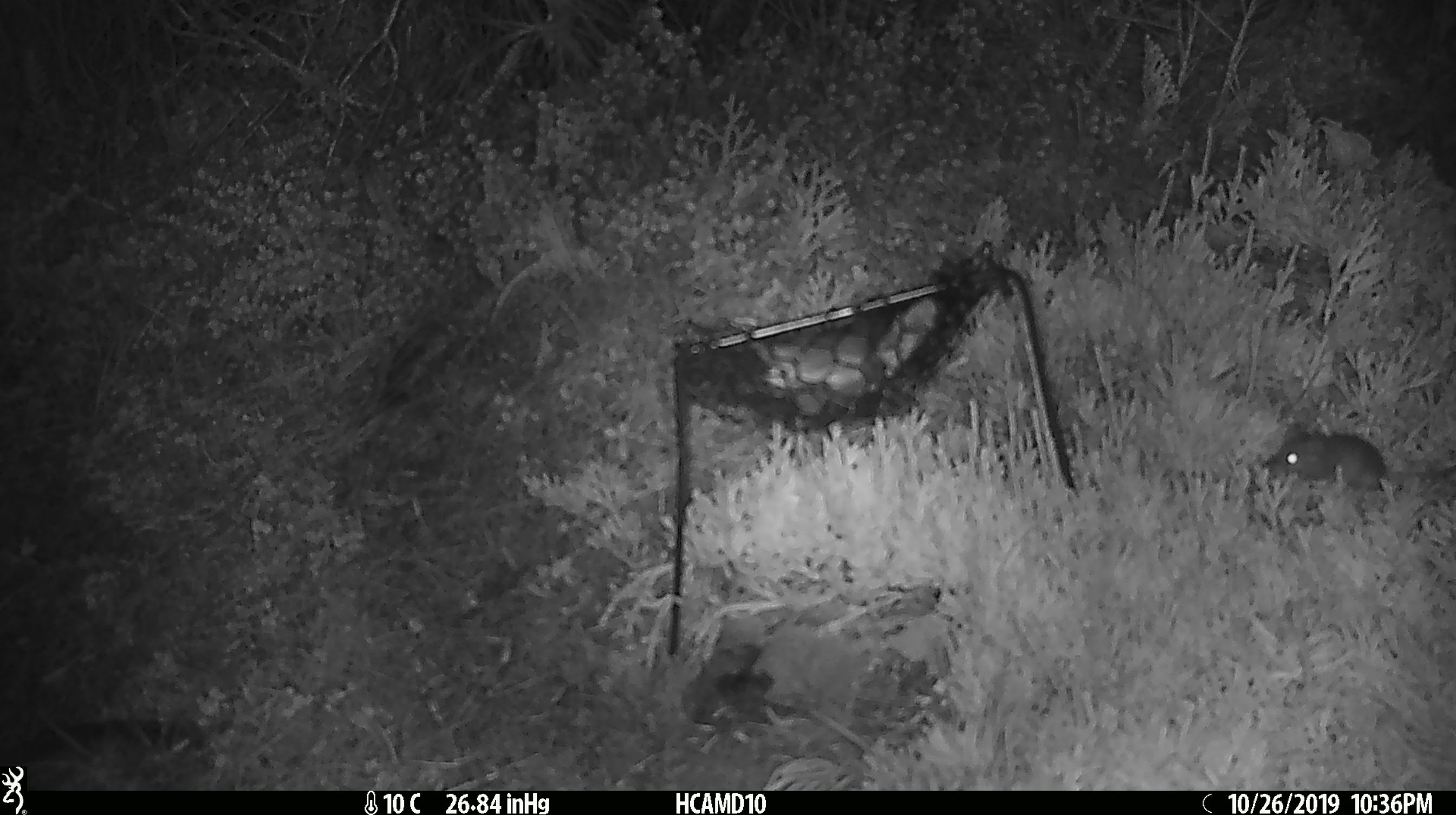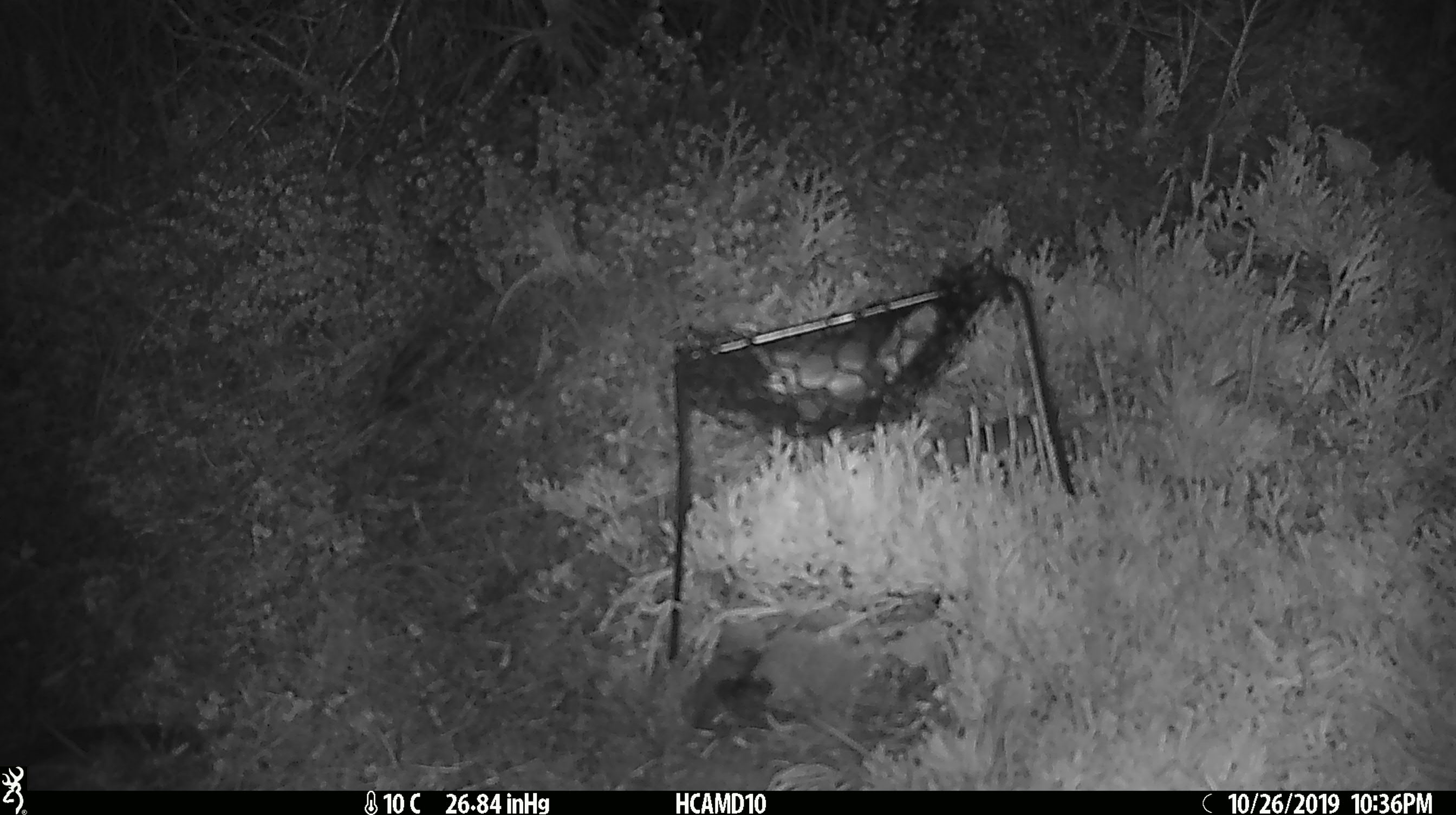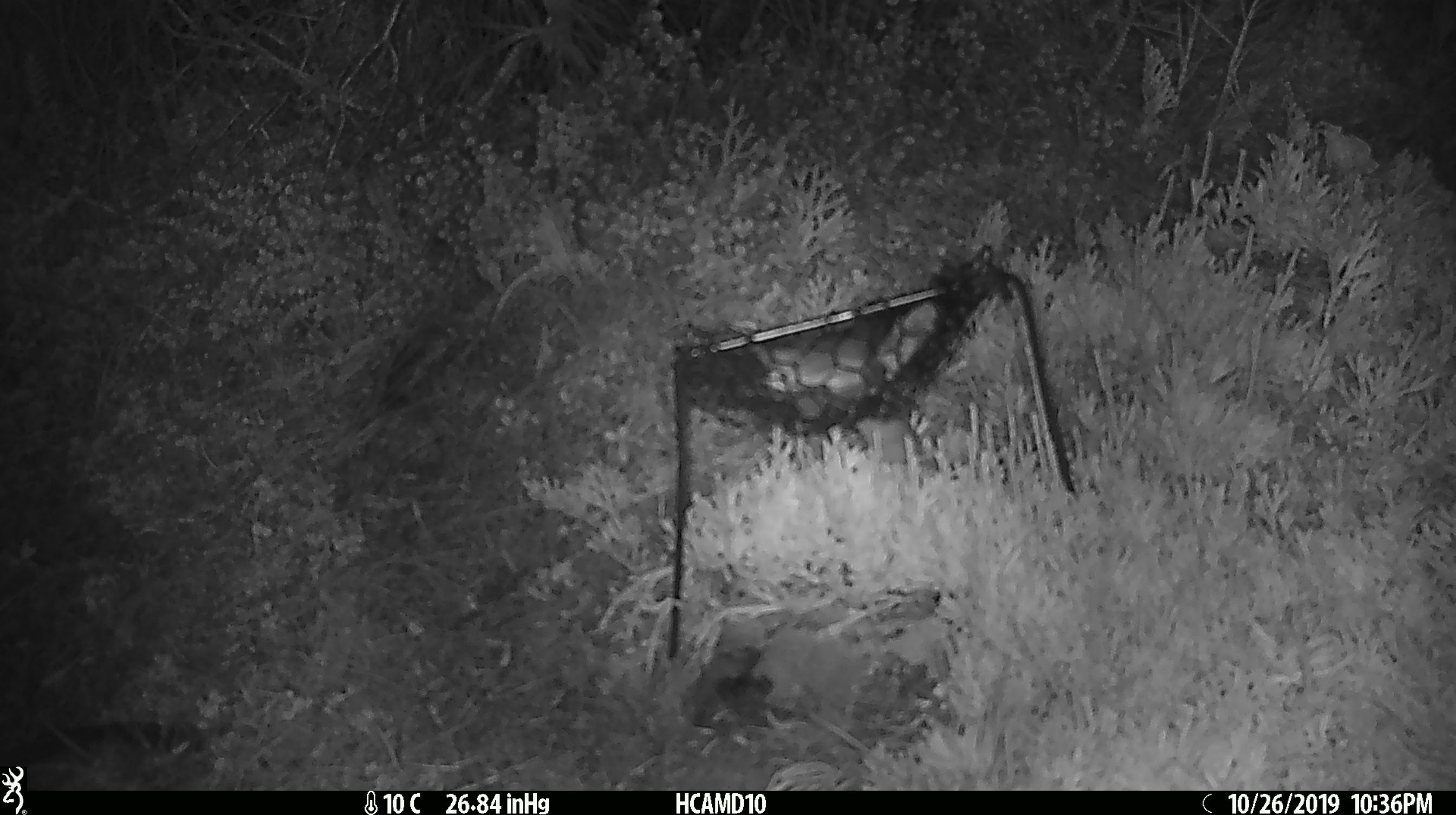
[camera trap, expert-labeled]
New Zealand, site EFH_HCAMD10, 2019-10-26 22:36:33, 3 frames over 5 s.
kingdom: Animalia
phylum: Chordata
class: Mammalia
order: Rodentia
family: Muridae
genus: Mus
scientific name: Mus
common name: mouse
Mouse (Mus).